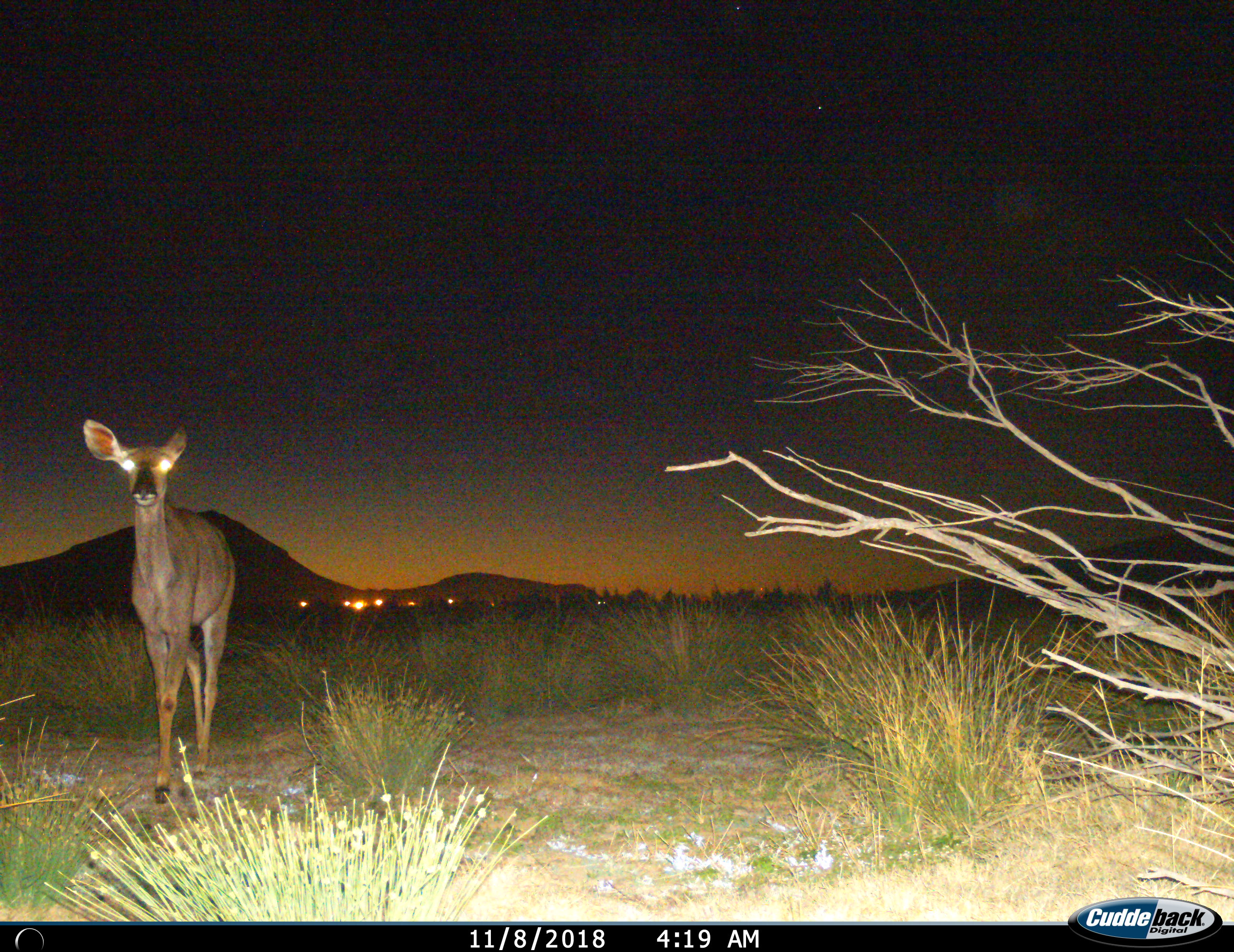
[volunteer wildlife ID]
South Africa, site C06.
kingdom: Animalia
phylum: Chordata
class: Mammalia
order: Artiodactyla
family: Bovidae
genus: Tragelaphus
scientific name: Tragelaphus strepsiceros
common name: greater kudu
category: kudu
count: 1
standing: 25%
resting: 0%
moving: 75%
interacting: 0%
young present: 0%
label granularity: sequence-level